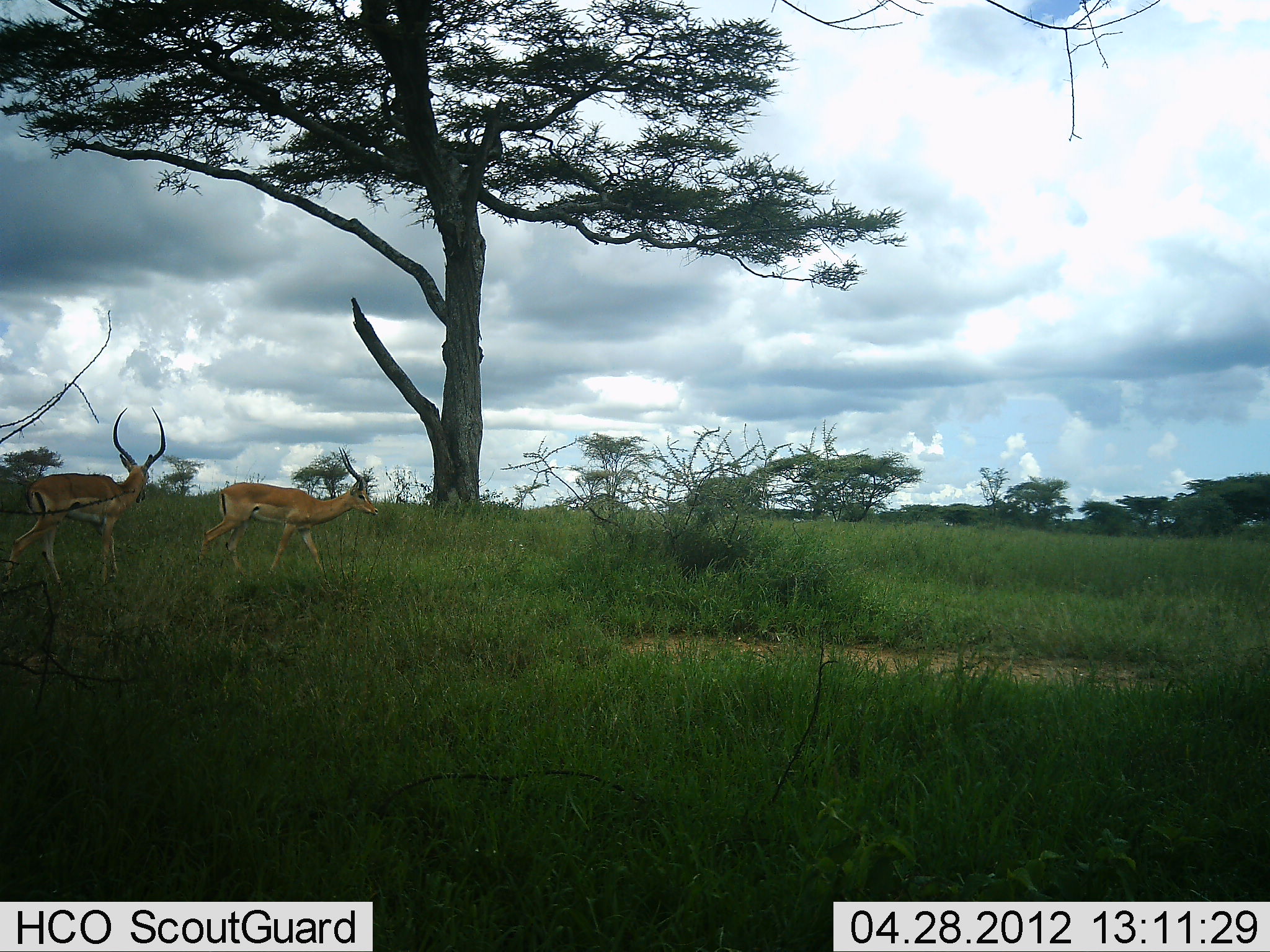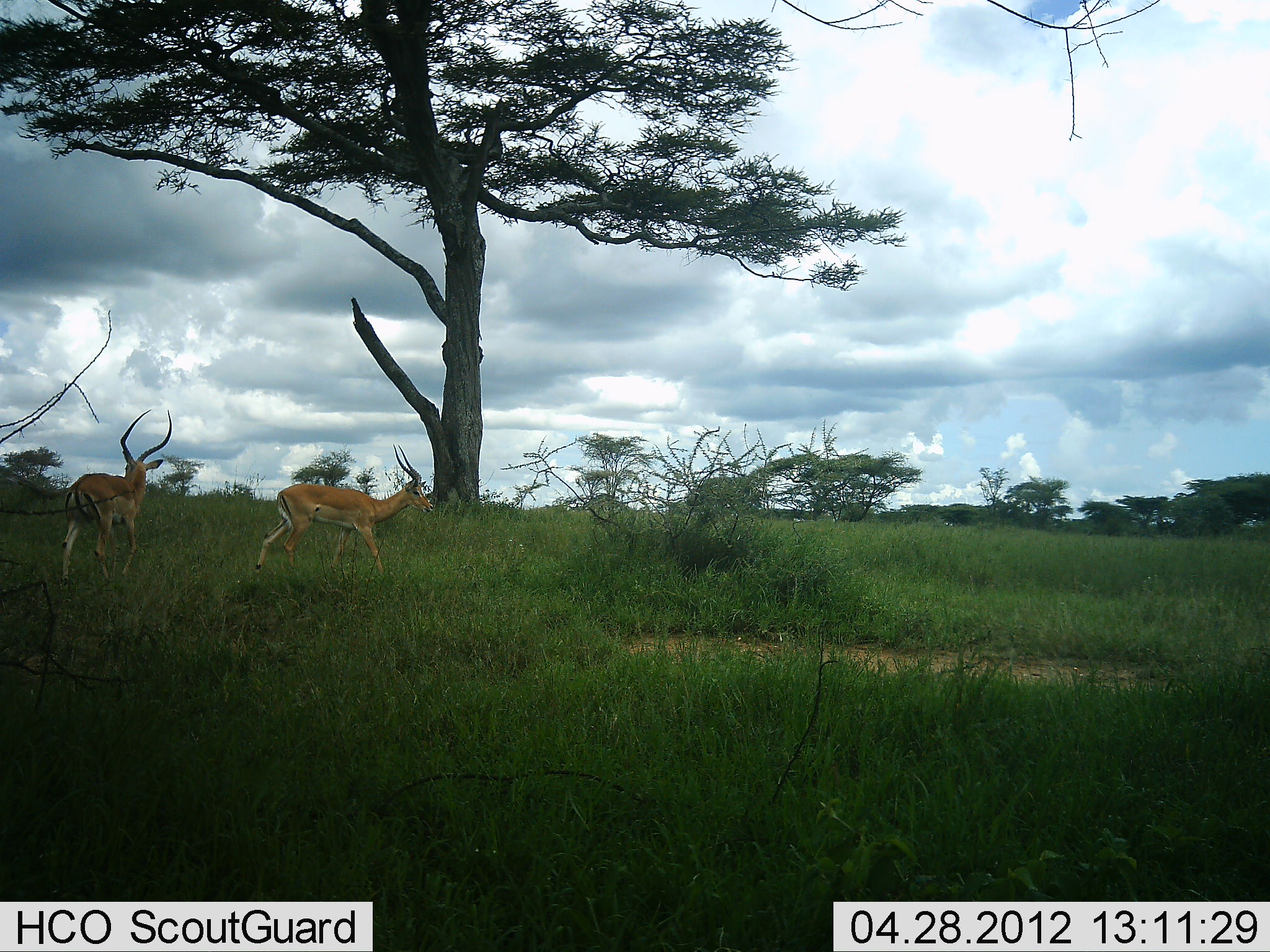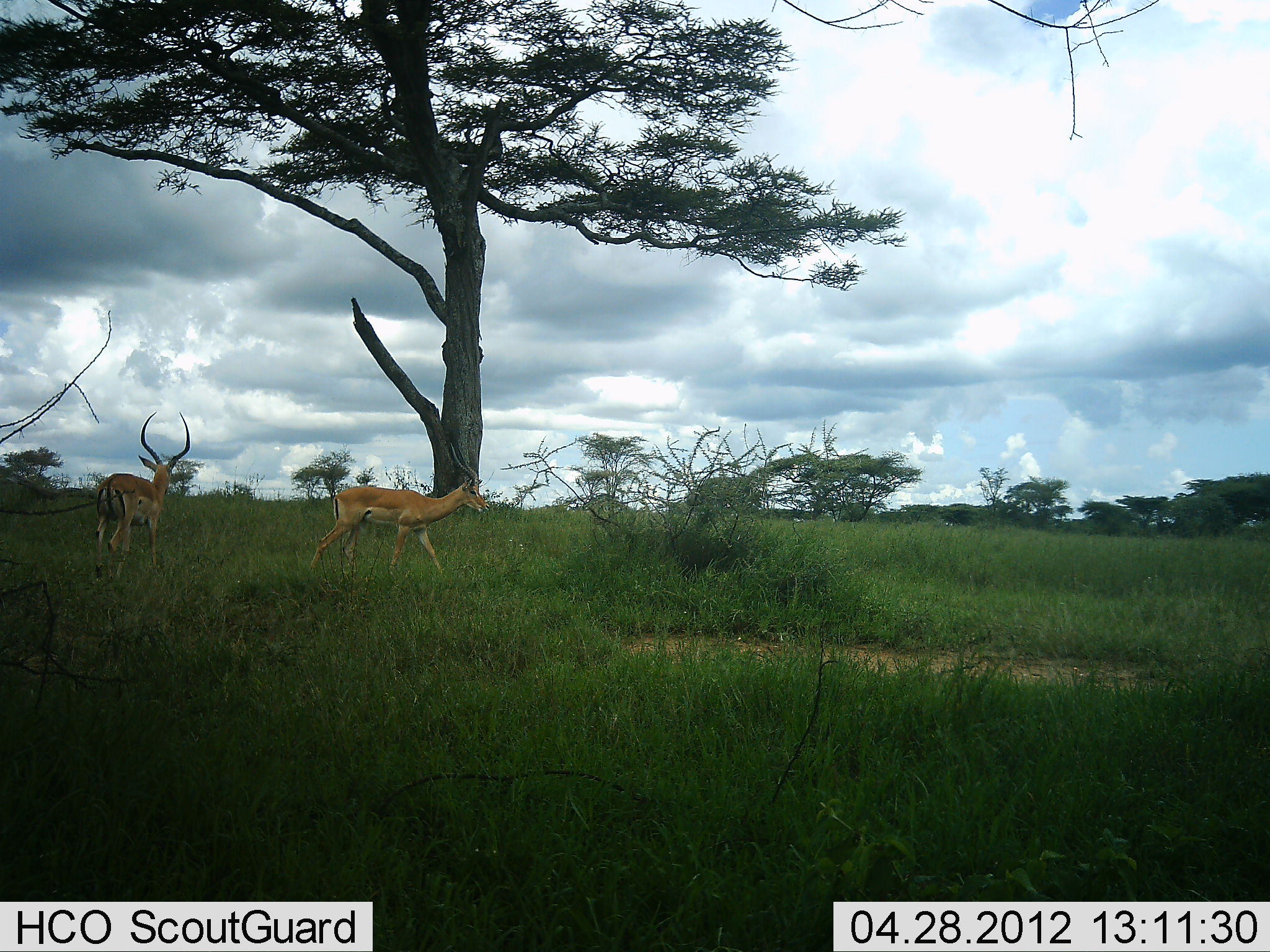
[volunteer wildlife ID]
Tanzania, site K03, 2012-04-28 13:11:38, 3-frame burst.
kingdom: Animalia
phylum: Chordata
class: Mammalia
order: Artiodactyla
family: Bovidae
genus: Aepyceros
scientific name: Aepyceros melampus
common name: impala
Impala (Aepyceros melampus), count 2. Behavior (volunteer vote fractions): standing 0%, resting 0%, moving 97%, interacting 0%. Young present (vote fraction): 0%. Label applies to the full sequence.